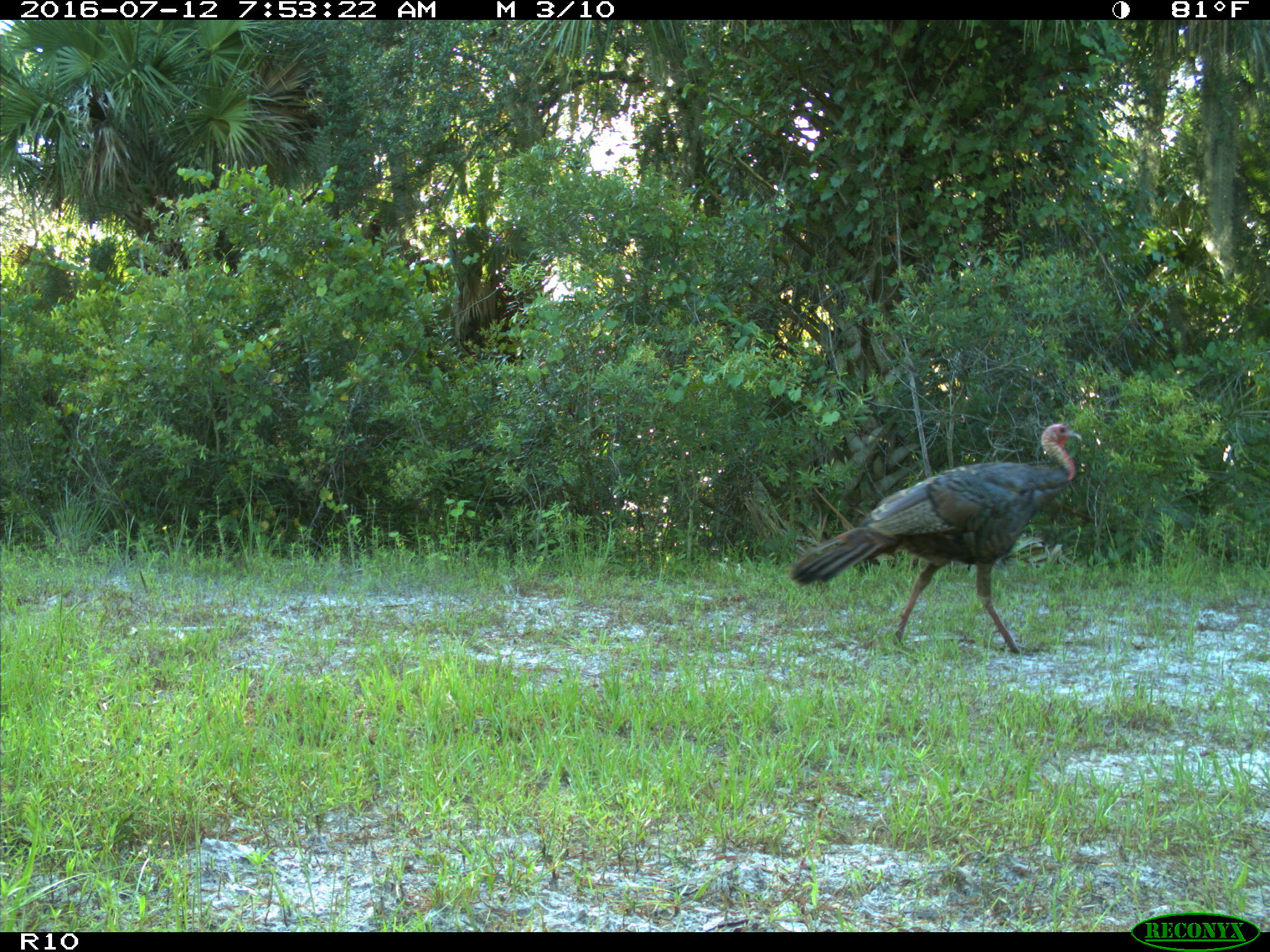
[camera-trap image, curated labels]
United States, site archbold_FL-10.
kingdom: Animalia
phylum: Chordata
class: Aves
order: Galliformes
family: Phasianidae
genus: Meleagris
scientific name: Meleagris gallopavo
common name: wild turkey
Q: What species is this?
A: Meleagris gallopavo (wild turkey).